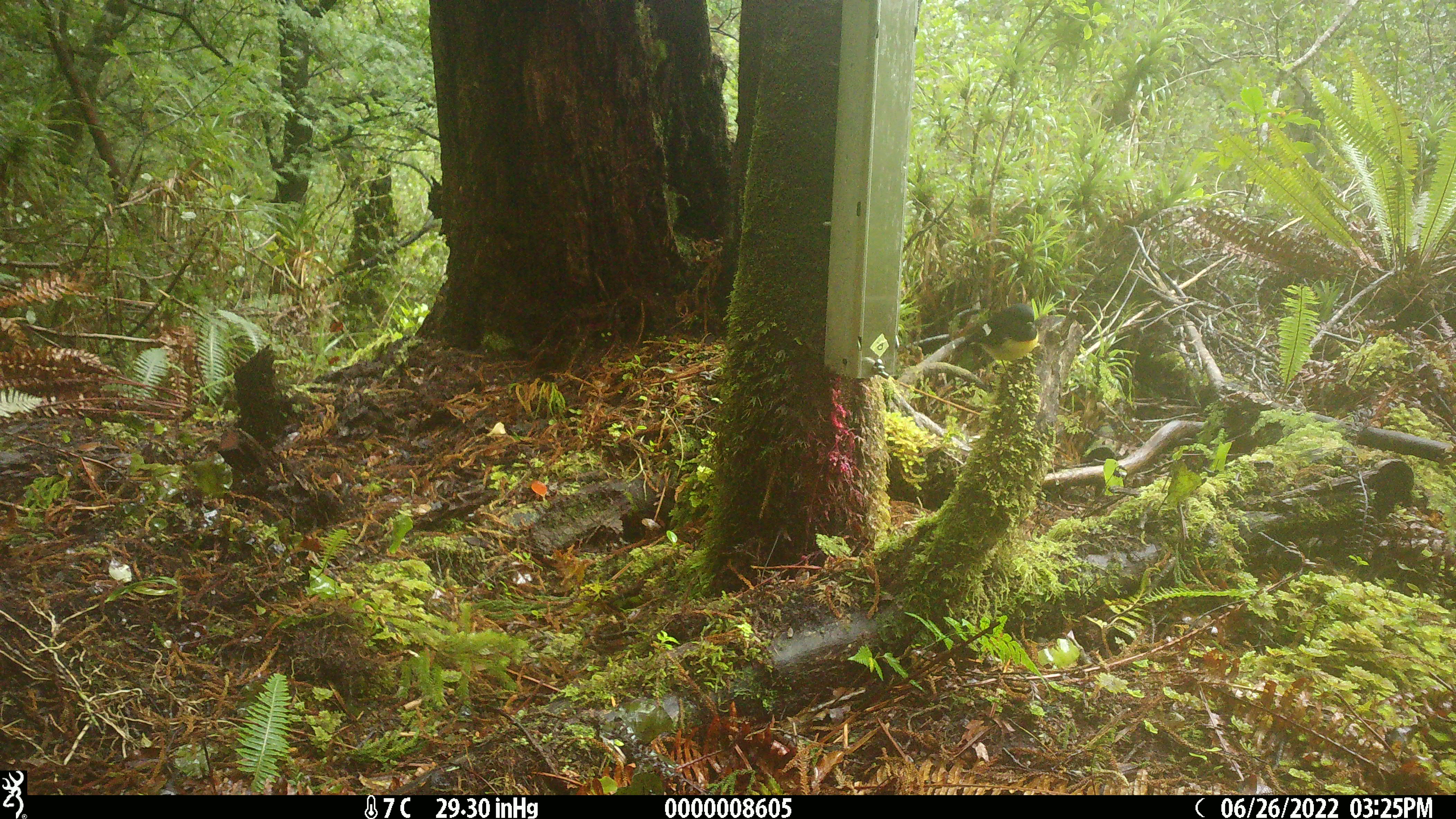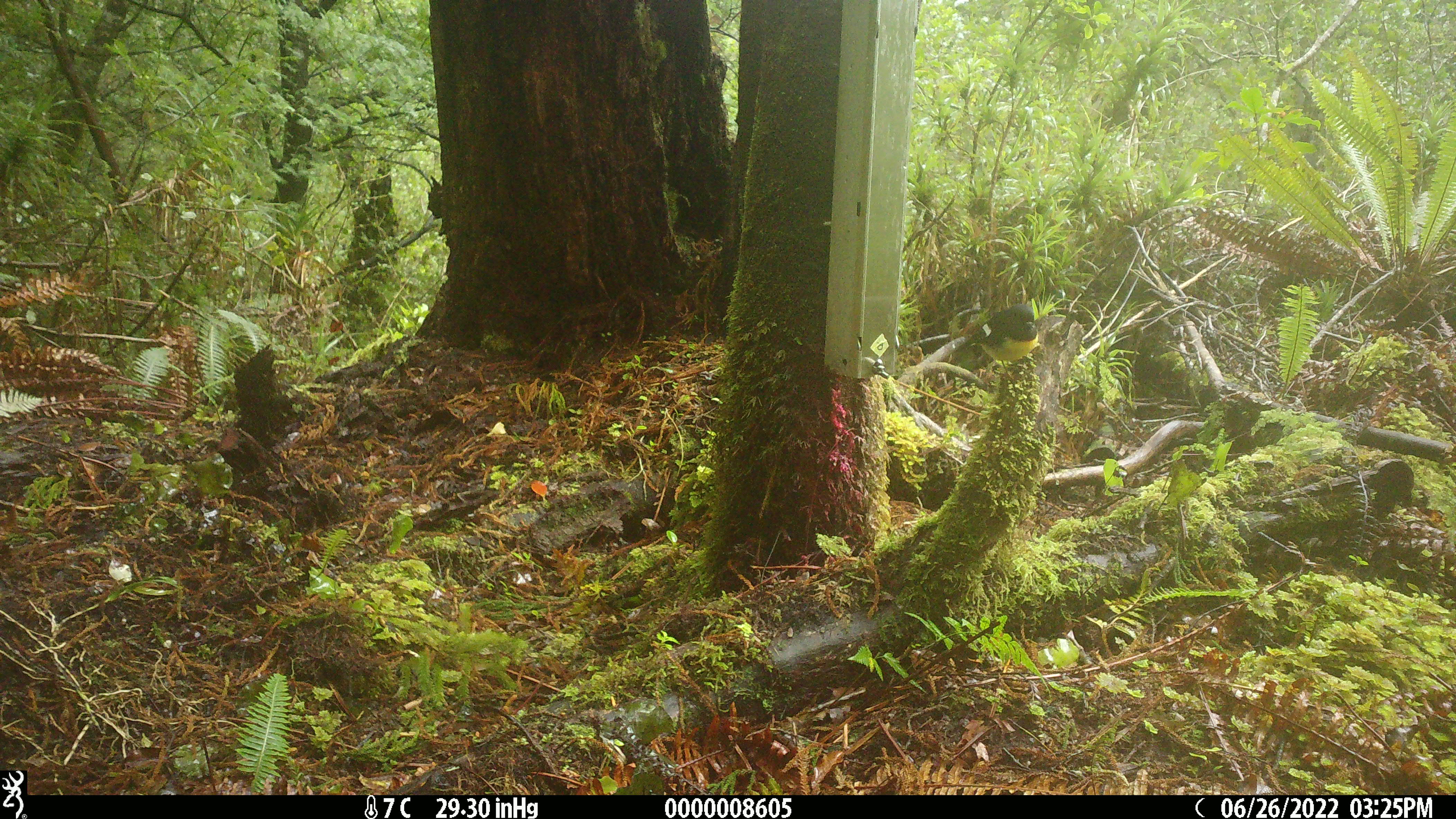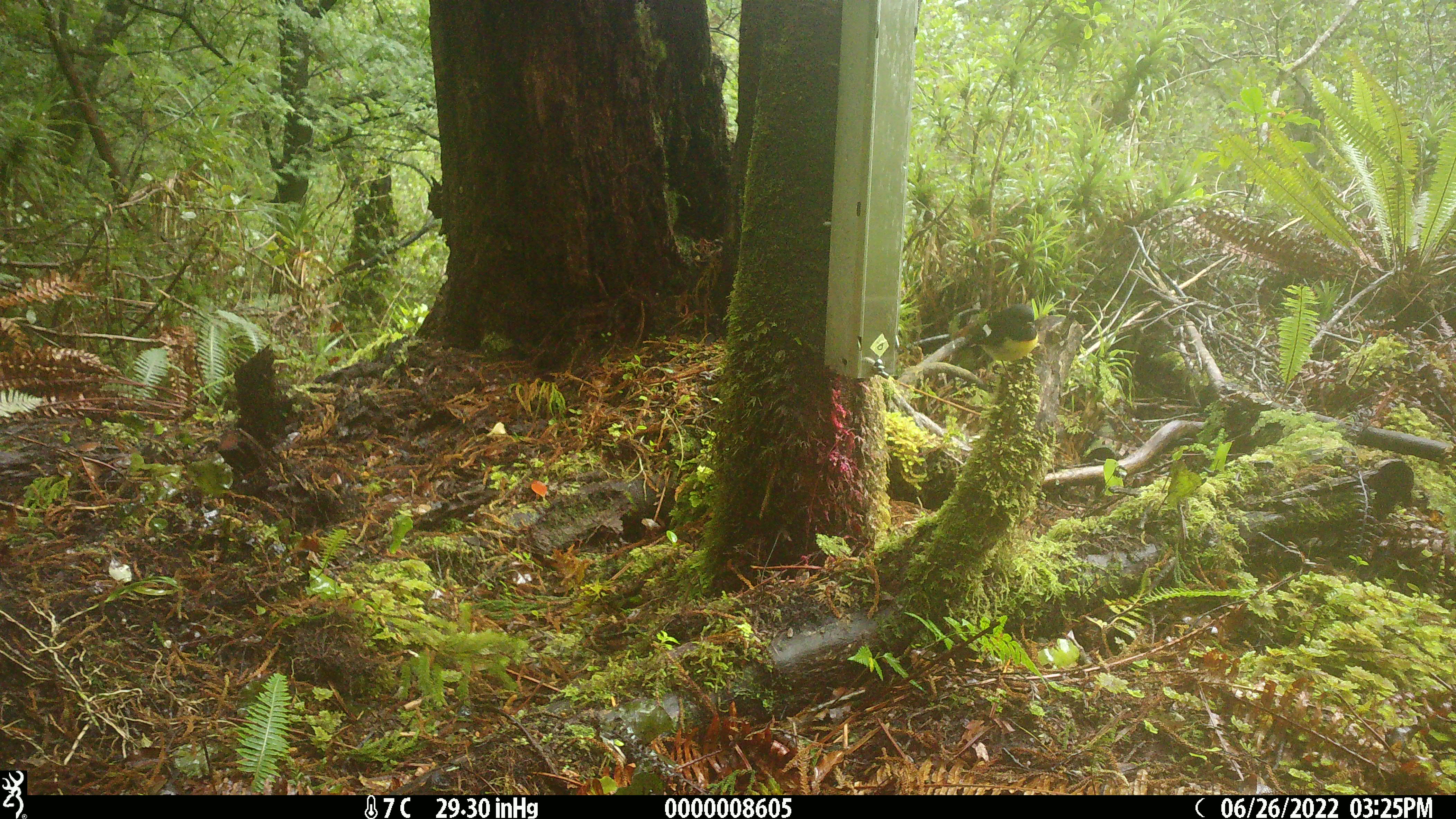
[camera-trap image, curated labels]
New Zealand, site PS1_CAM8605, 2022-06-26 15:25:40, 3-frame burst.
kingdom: Animalia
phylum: Chordata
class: Aves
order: Passeriformes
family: Petroicidae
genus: Petroica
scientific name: Petroica macrocephala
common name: tomtit